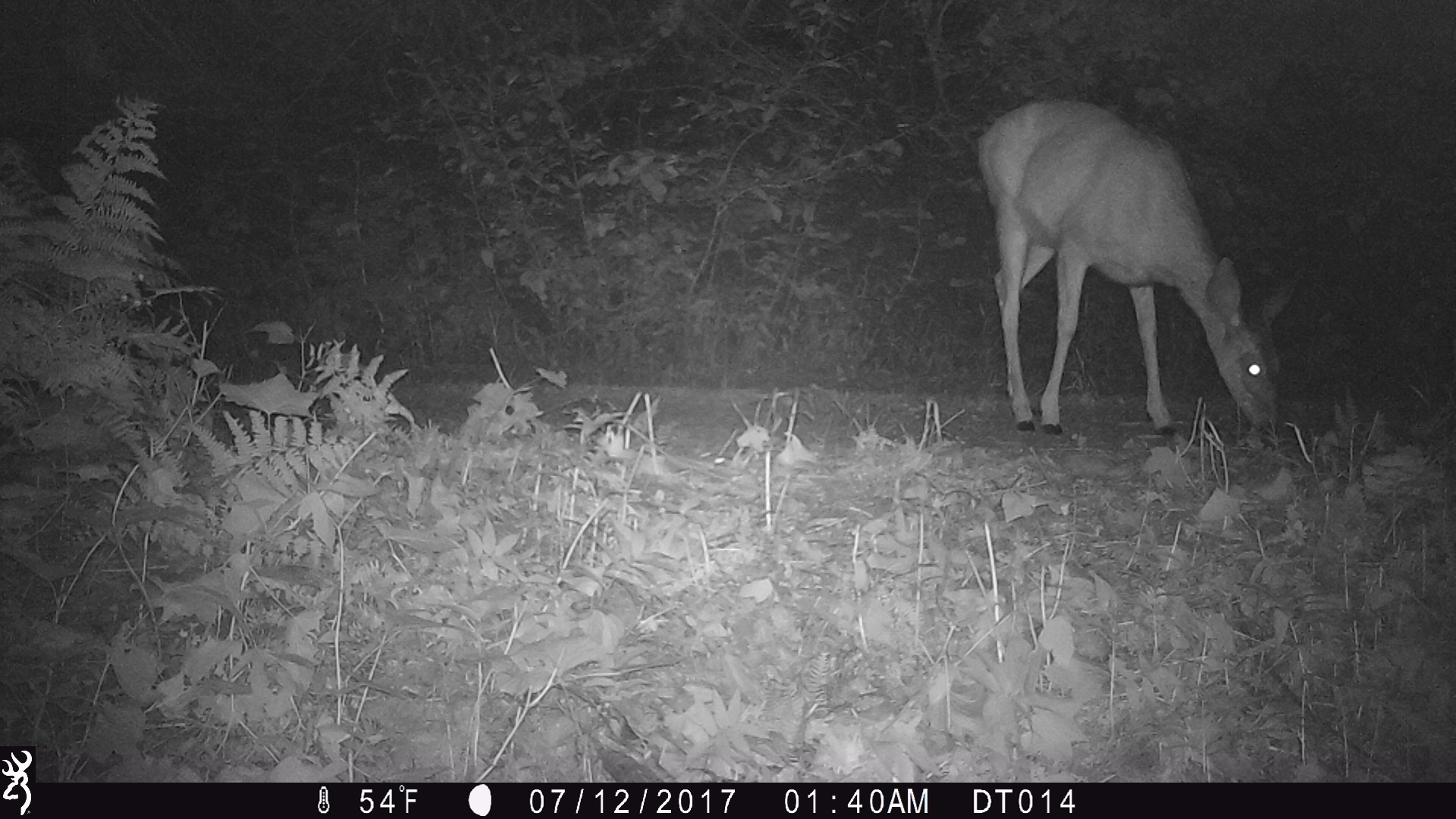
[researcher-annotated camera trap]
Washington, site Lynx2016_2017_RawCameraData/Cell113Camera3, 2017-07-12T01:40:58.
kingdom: Animalia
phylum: Chordata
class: Mammalia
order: Artiodactyla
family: Cervidae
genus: Odocoileus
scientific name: Odocoileus hemionus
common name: mule deer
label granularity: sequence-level